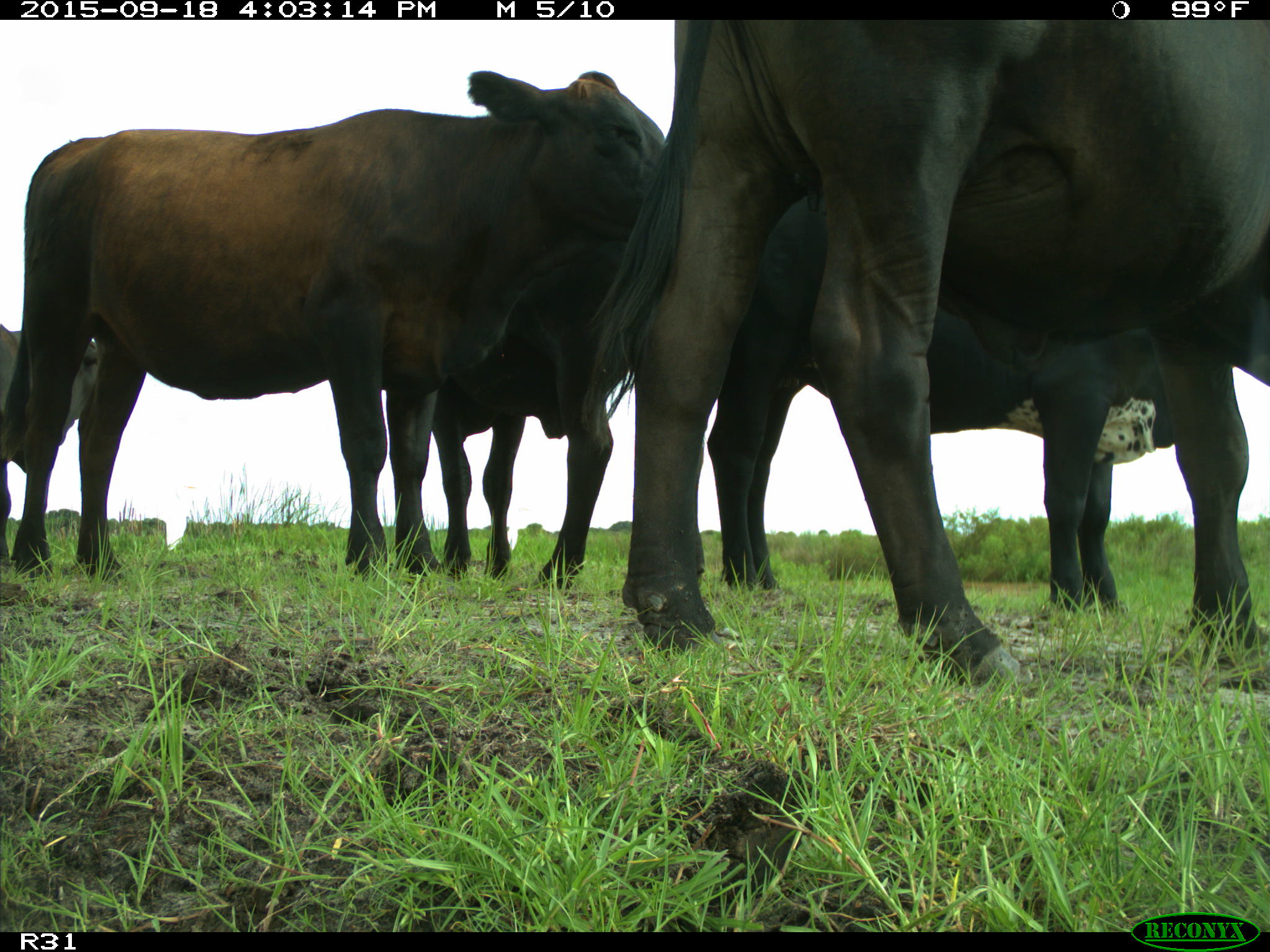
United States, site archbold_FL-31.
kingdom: Animalia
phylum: Chordata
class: Mammalia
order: Artiodactyla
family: Bovidae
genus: Bos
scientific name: Bos taurus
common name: domestic cow